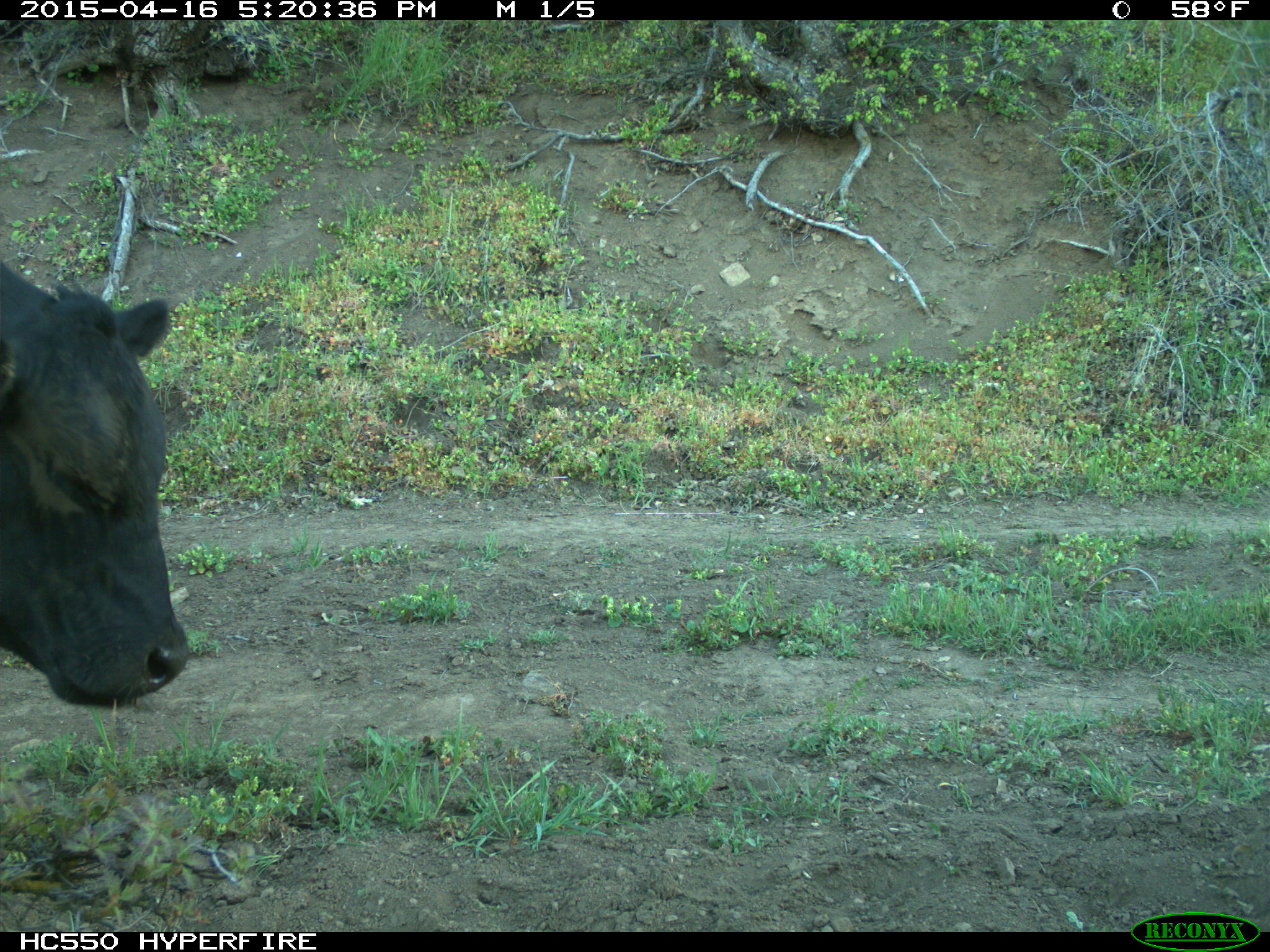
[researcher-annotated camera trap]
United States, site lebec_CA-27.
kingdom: Animalia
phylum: Chordata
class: Mammalia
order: Artiodactyla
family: Bovidae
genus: Bos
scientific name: Bos taurus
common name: domestic cow